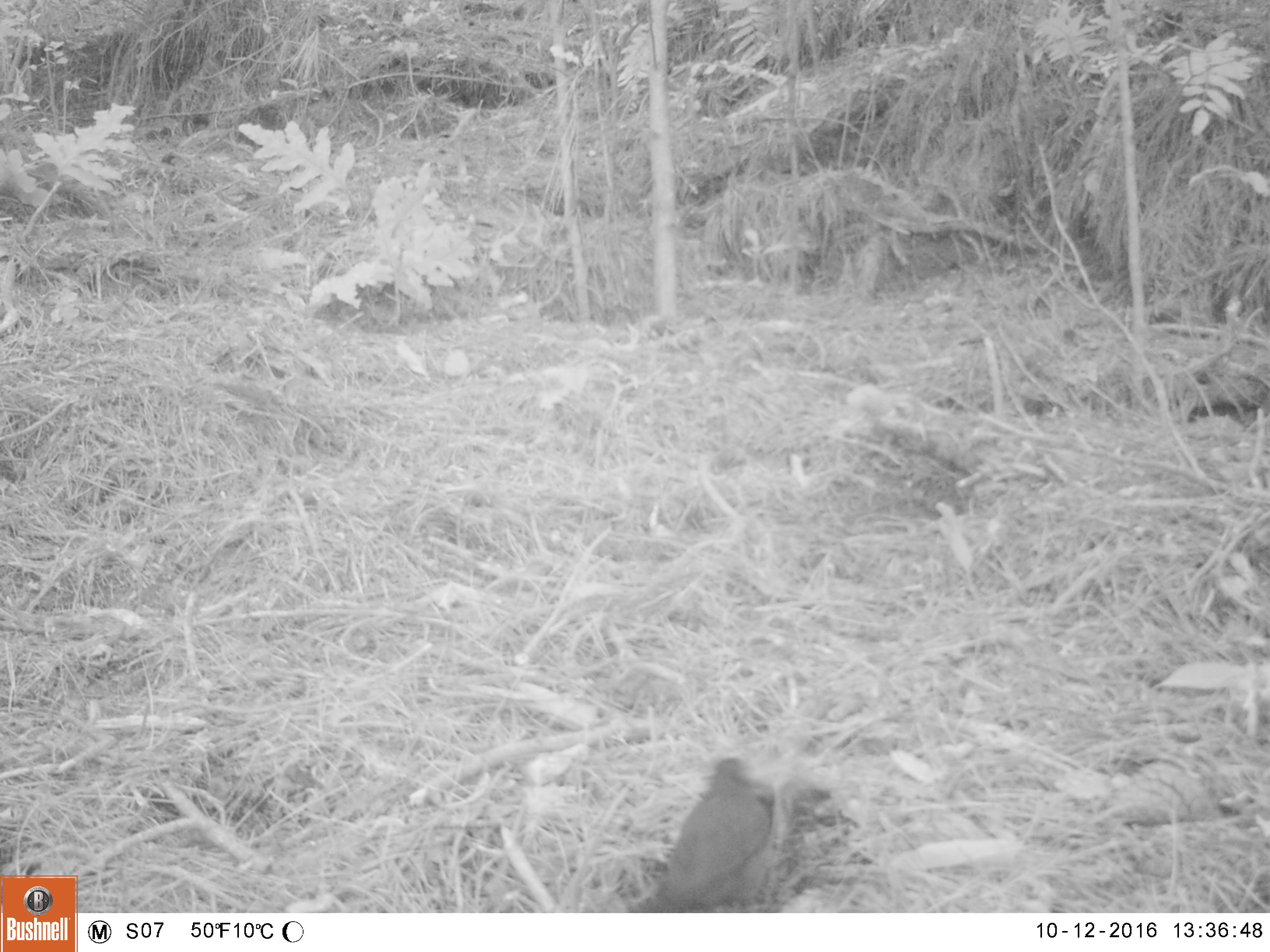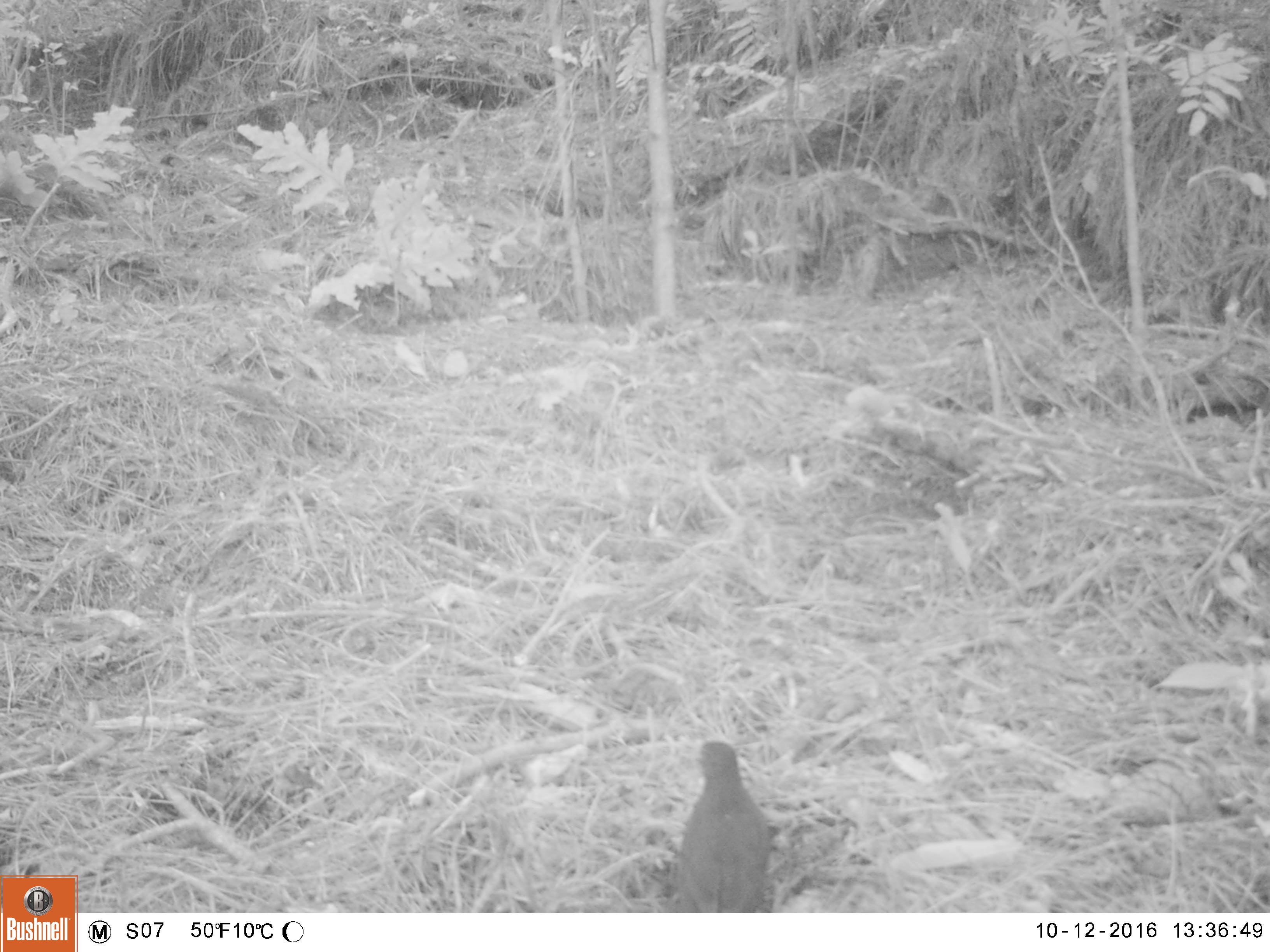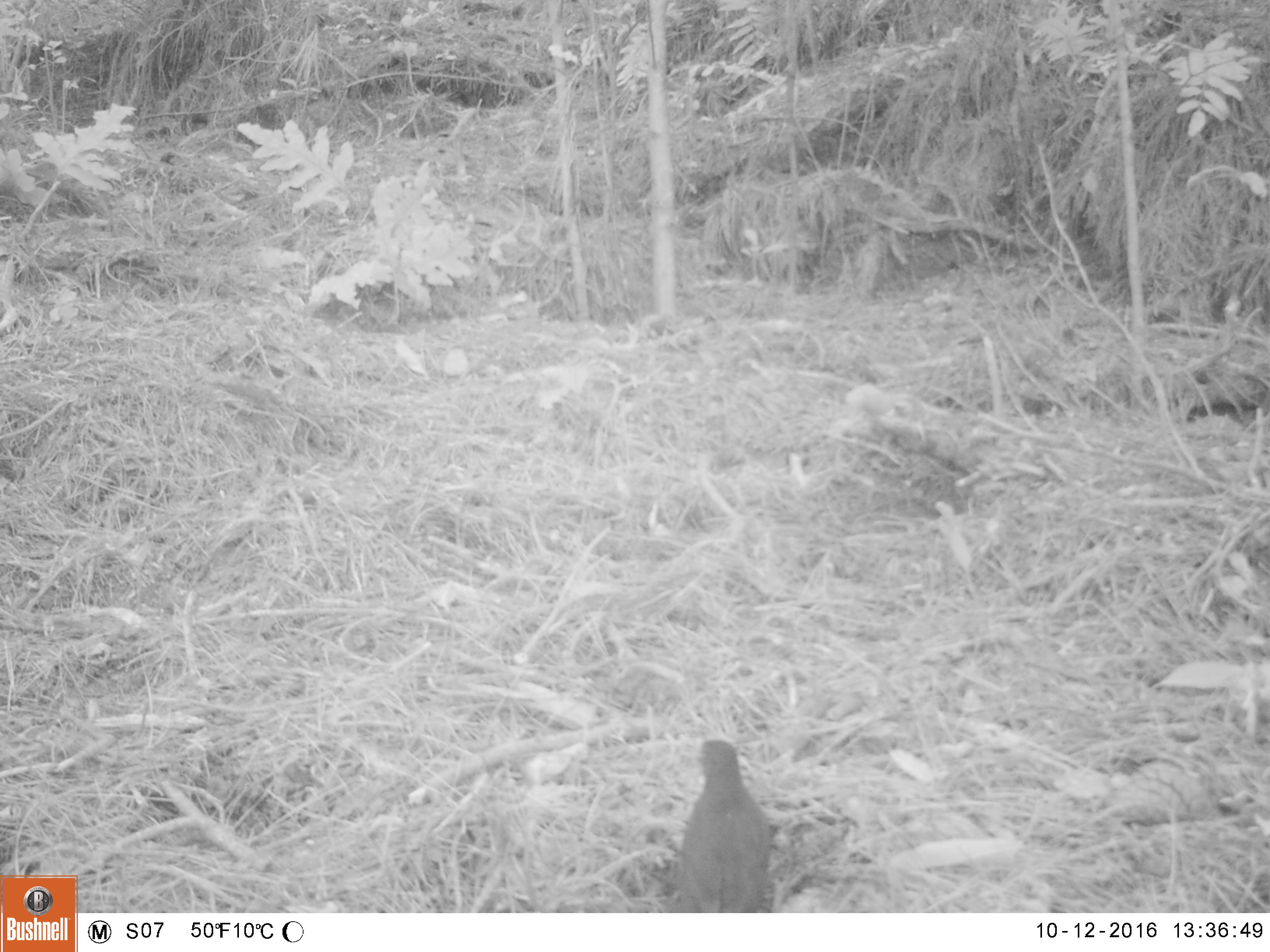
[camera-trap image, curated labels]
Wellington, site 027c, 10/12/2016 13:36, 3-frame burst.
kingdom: Animalia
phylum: Chordata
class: Aves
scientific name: Aves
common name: bird